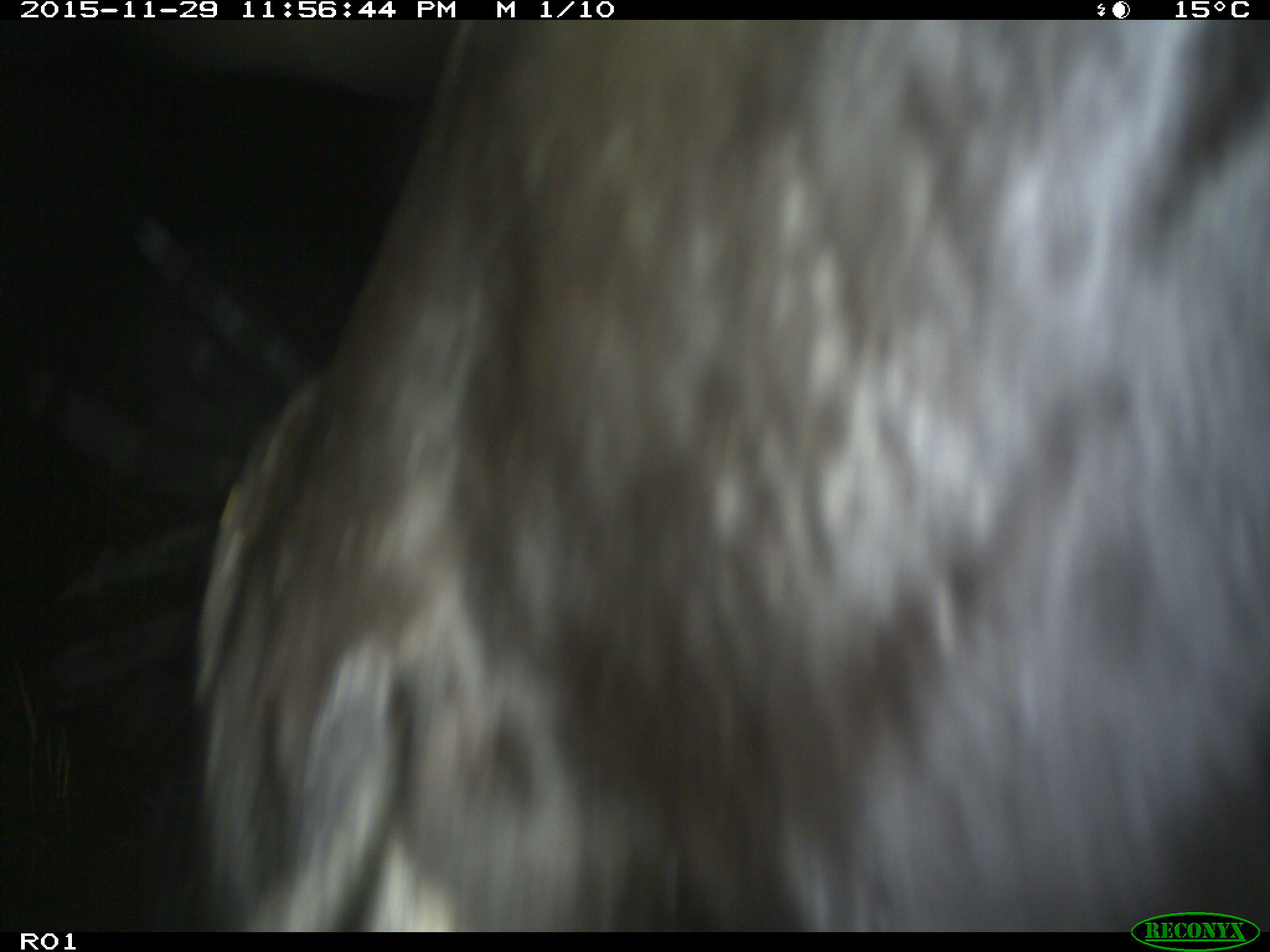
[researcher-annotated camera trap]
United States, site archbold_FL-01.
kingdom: Animalia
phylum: Chordata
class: Mammalia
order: Artiodactyla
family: Bovidae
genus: Bos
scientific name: Bos taurus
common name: domestic cow